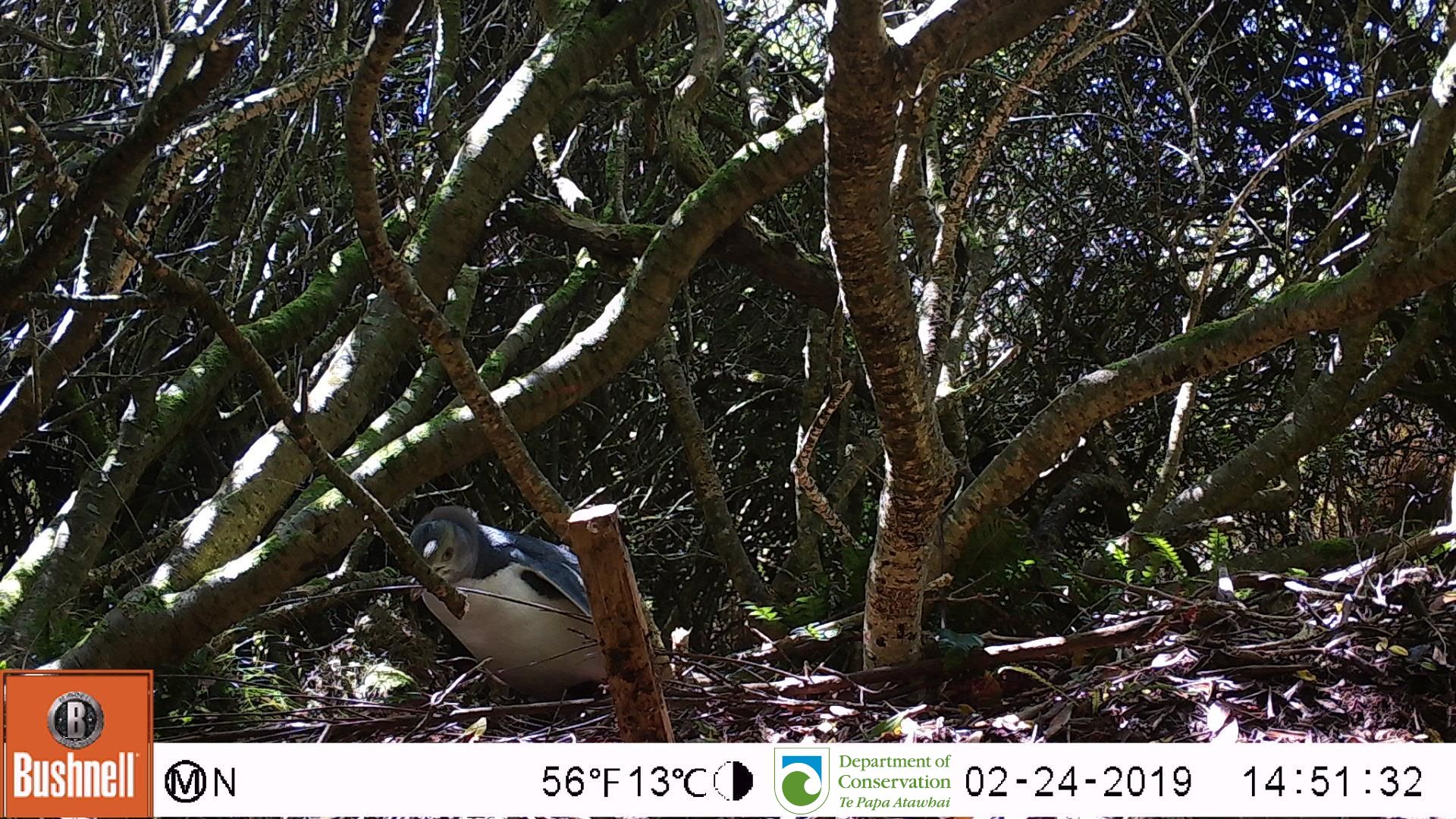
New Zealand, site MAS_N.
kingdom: Animalia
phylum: Chordata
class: Aves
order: Sphenisciformes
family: Spheniscidae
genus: Megadyptes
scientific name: Megadyptes antipodes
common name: yellow-eyed penguin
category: yellow eyed penguin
Yellow eyed penguin (yellow-eyed penguin) (Megadyptes antipodes).